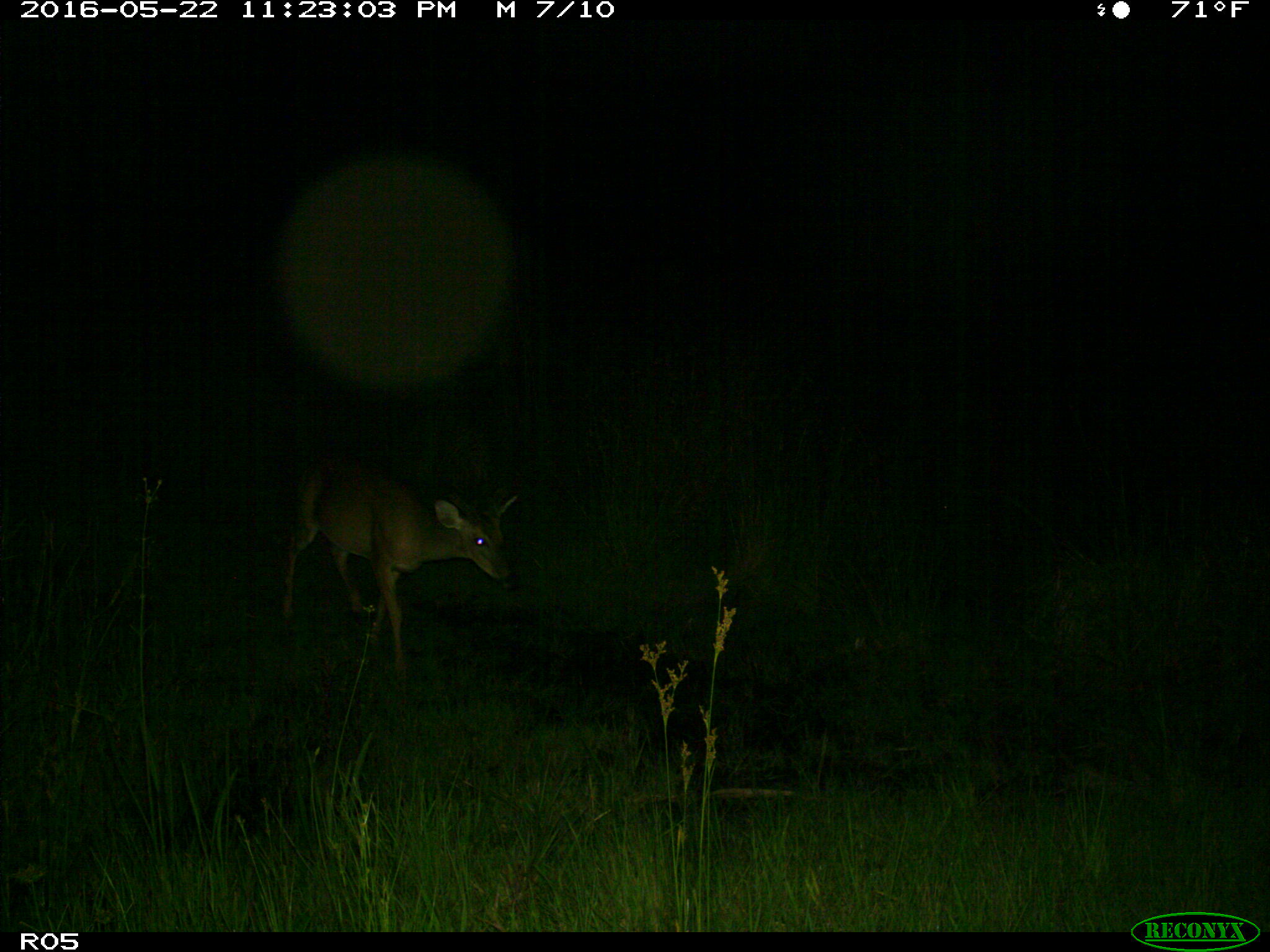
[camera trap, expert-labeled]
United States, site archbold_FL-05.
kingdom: Animalia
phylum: Chordata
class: Mammalia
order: Artiodactyla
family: Cervidae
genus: Odocoileus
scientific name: Odocoileus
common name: deer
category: unidentified deer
Unidentified deer (deer) (Odocoileus).